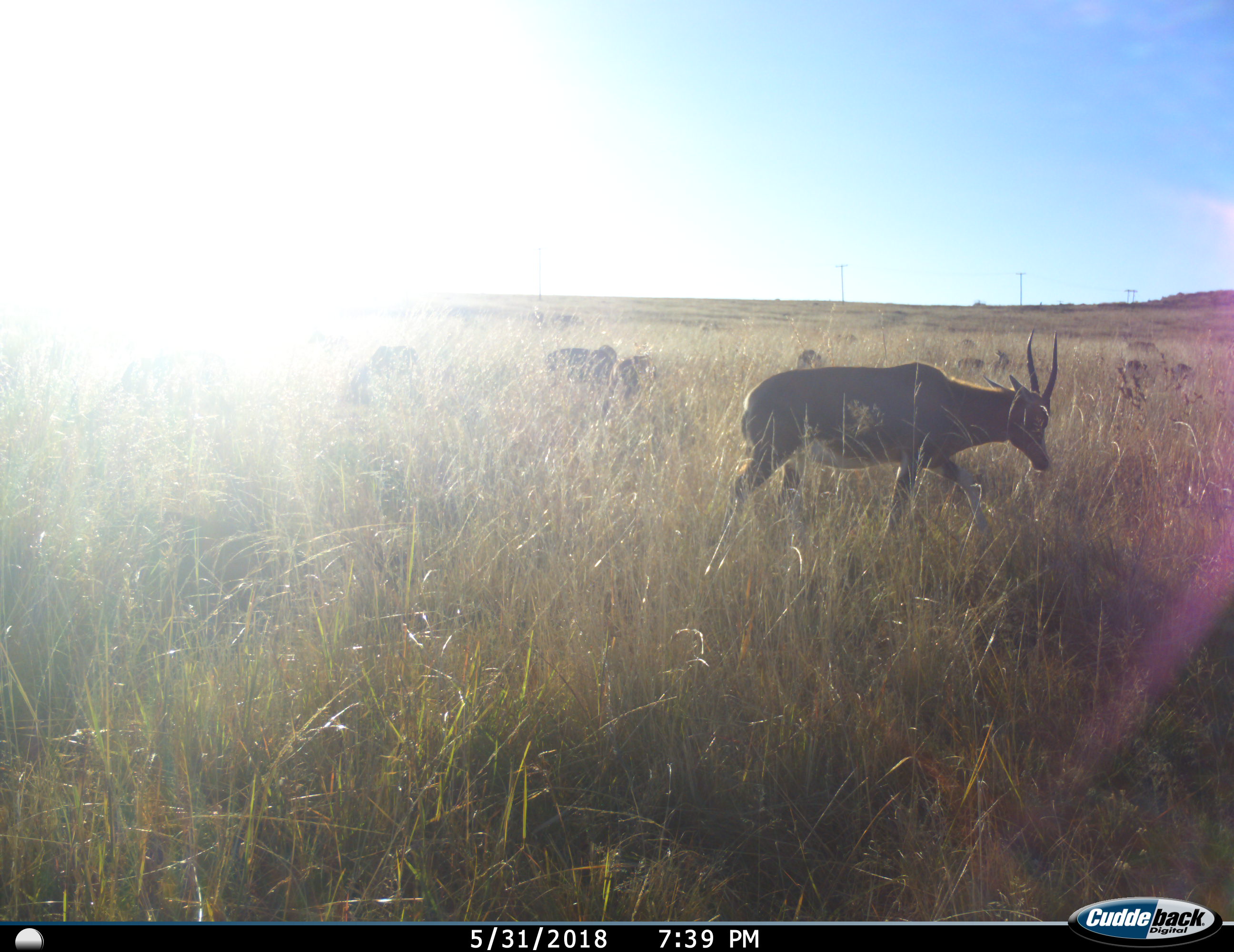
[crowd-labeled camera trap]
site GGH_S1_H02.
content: unidentified animal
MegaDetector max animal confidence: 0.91